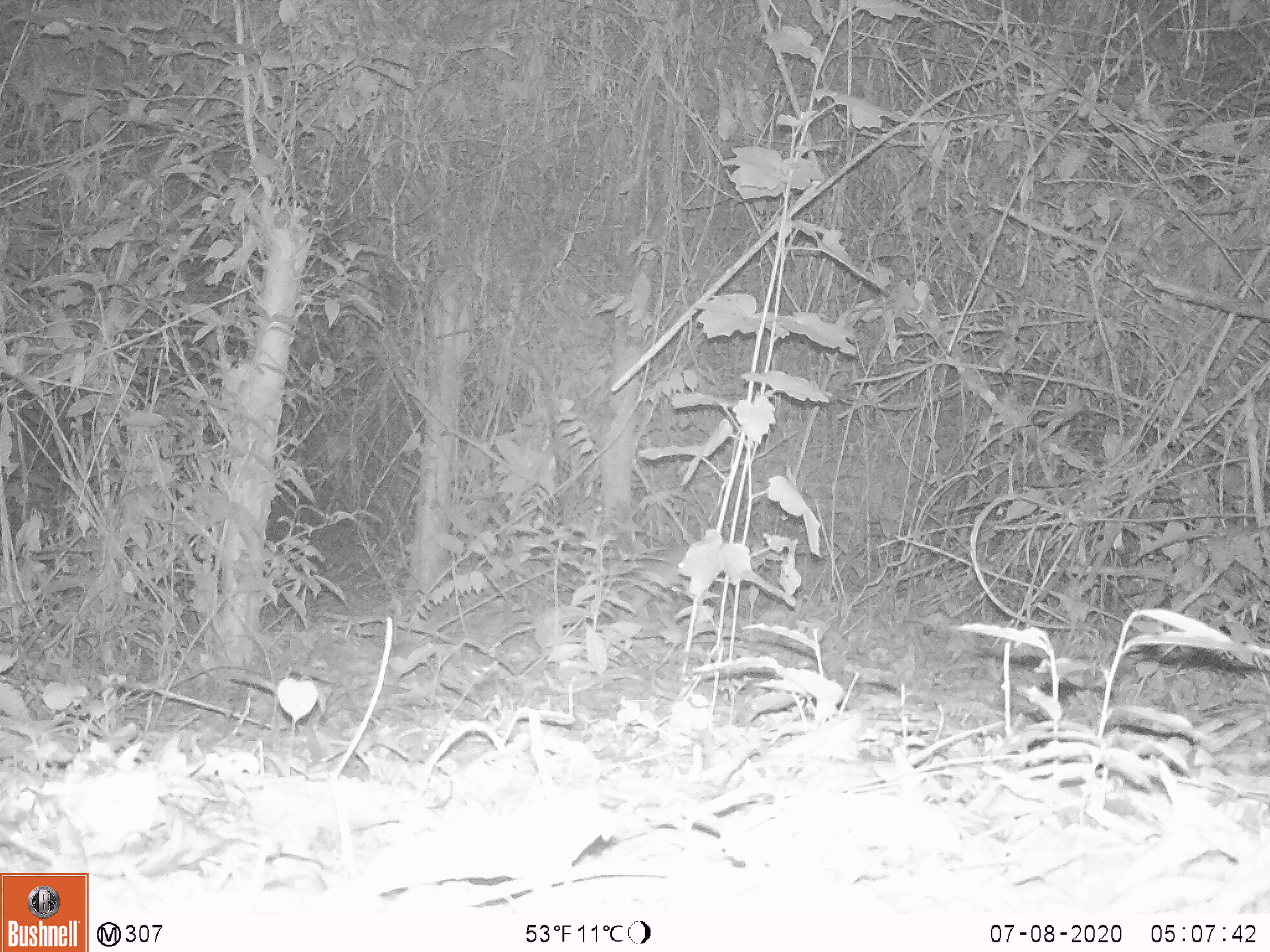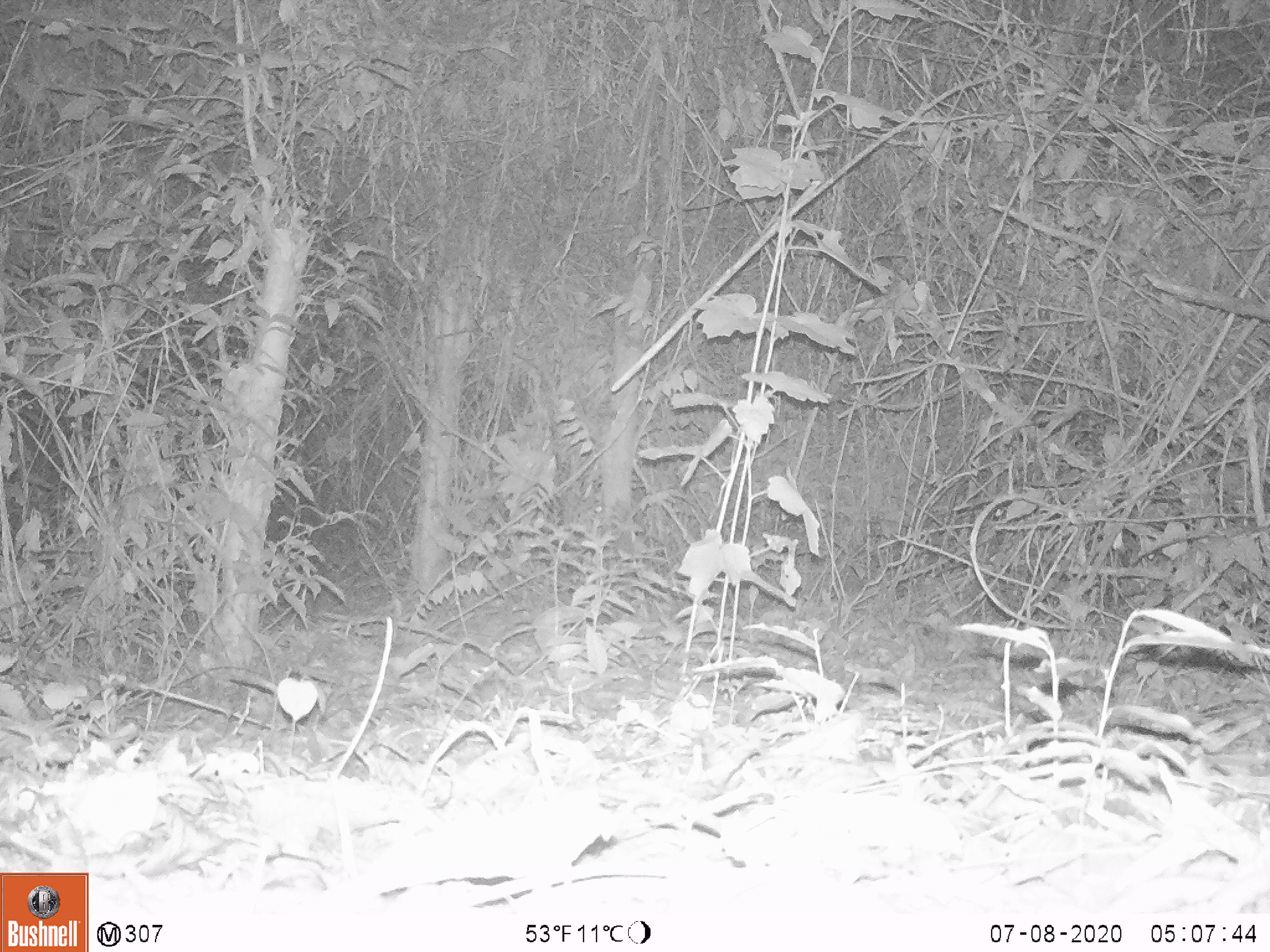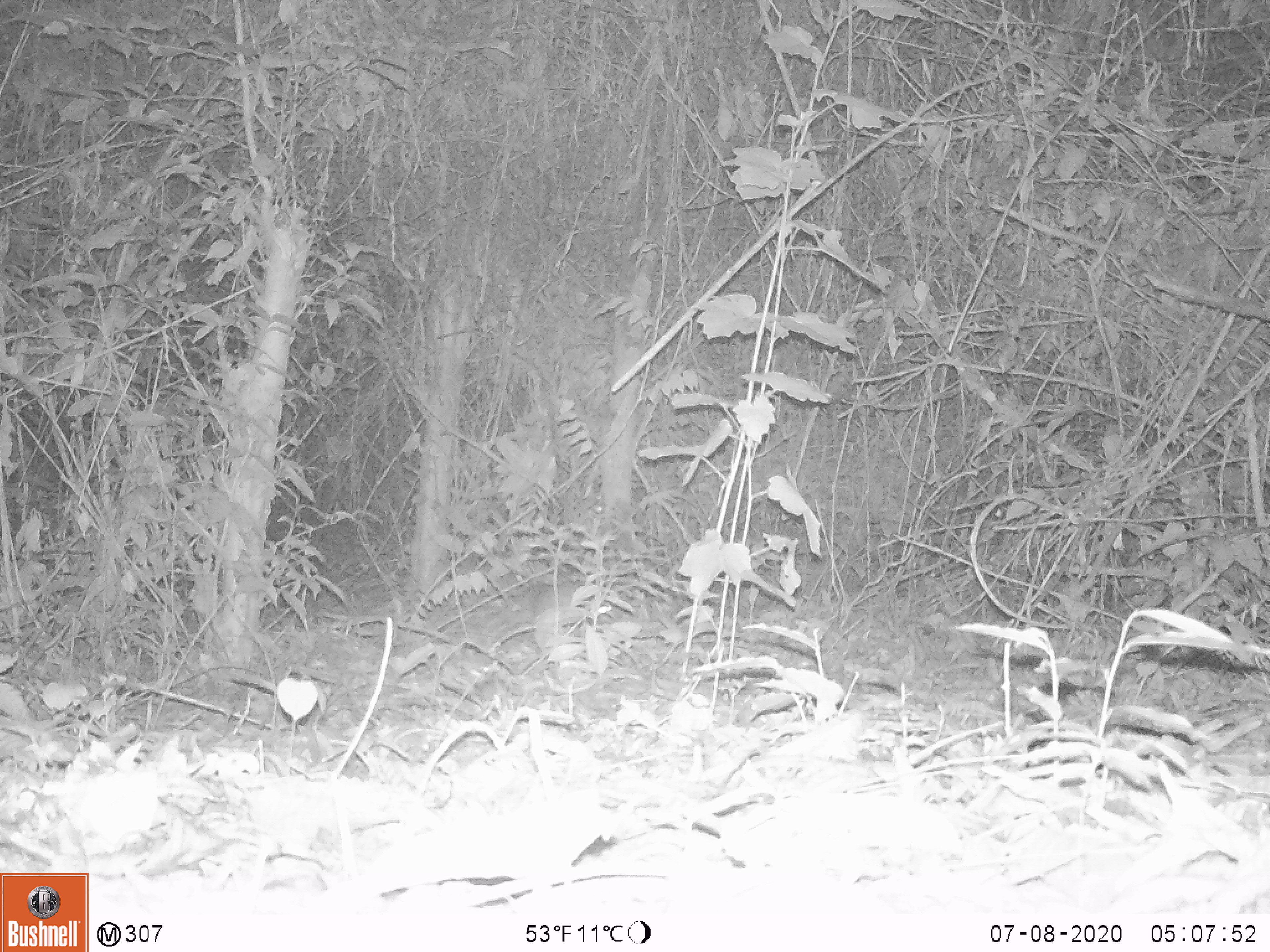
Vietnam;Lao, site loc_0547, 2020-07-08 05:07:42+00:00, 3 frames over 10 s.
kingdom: Animalia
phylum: Chordata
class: Mammalia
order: Artiodactyla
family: Tragulidae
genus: Moschiola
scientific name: Moschiola meminna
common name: chevrotain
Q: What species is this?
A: Chevrotain (Moschiola meminna).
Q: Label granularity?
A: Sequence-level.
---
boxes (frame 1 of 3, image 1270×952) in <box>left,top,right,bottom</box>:
chevrotain: <box>621,546,689,613</box>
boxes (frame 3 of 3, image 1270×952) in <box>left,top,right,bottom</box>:
chevrotain: <box>532,581,577,621</box>